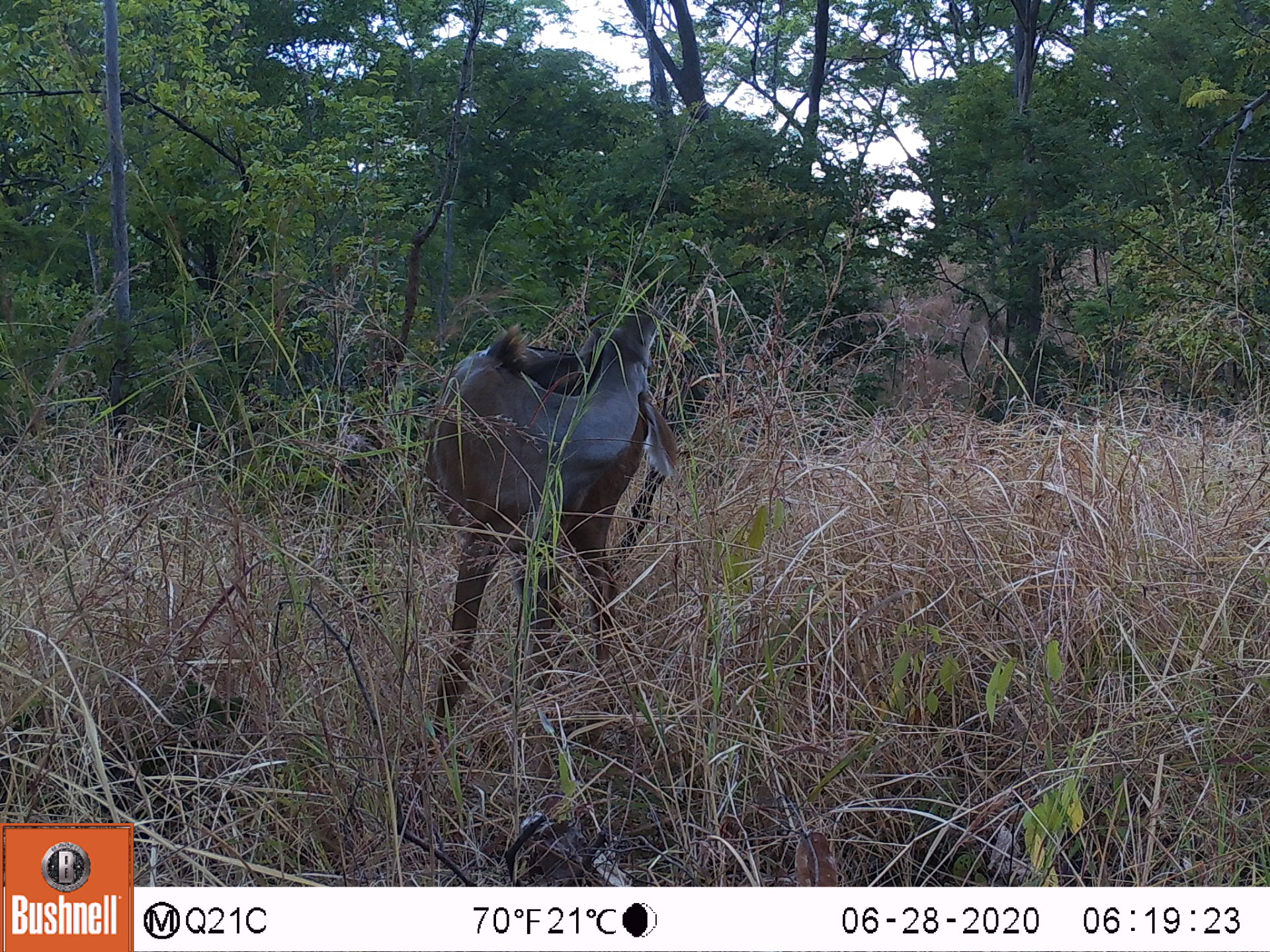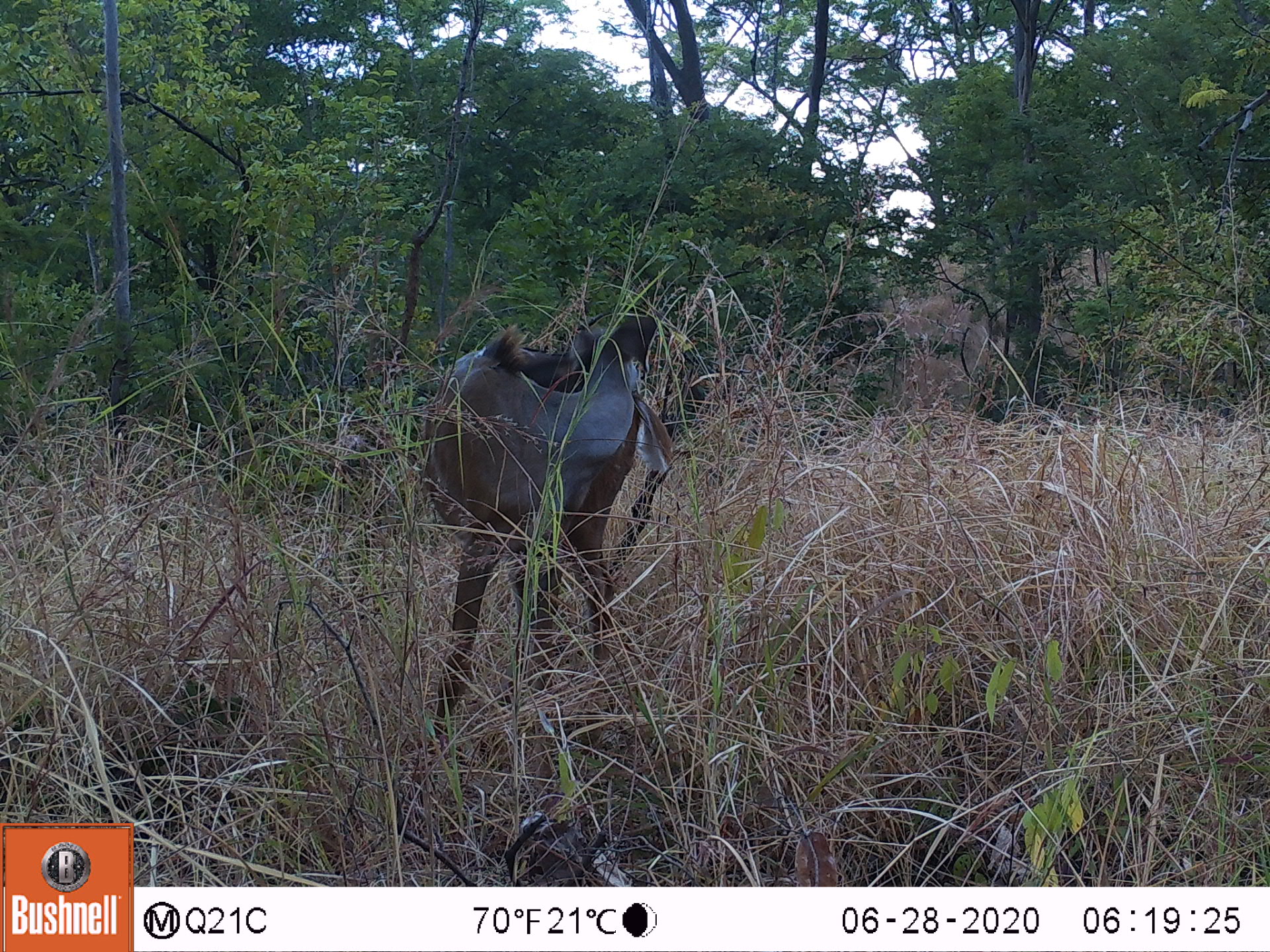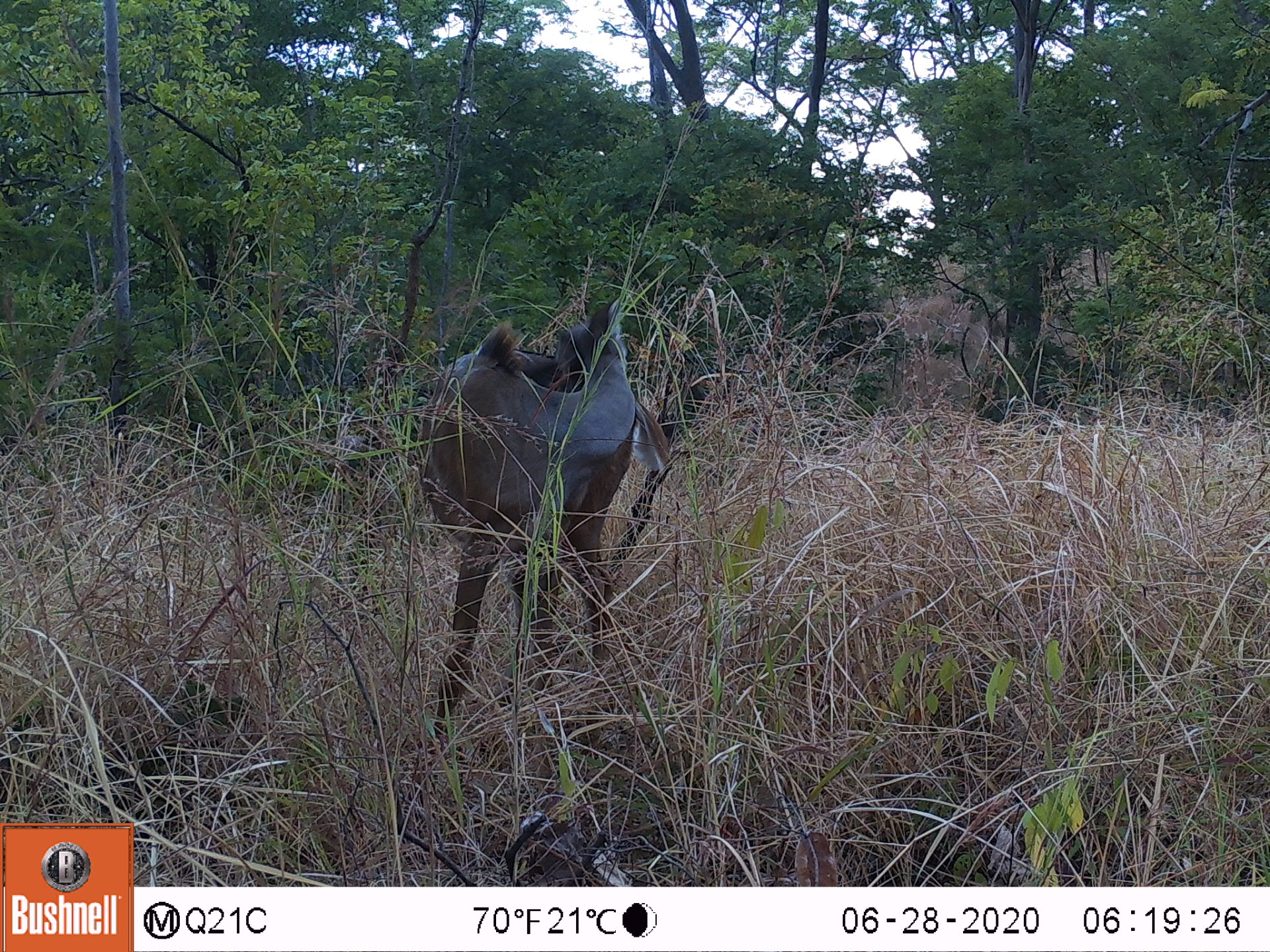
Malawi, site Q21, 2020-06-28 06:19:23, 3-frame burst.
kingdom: Animalia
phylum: Chordata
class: Mammalia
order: Artiodactyla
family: Bovidae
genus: Tragelaphus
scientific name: Tragelaphus strepsiceros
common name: greater kudu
Greater kudu (Tragelaphus strepsiceros), count 1.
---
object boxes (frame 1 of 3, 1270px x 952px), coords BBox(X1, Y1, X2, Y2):
greater kudu: BBox(411, 311, 696, 719)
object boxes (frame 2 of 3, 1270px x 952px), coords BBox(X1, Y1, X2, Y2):
greater kudu: BBox(420, 306, 686, 697)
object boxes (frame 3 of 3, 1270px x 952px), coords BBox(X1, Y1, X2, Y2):
greater kudu: BBox(416, 300, 690, 752)